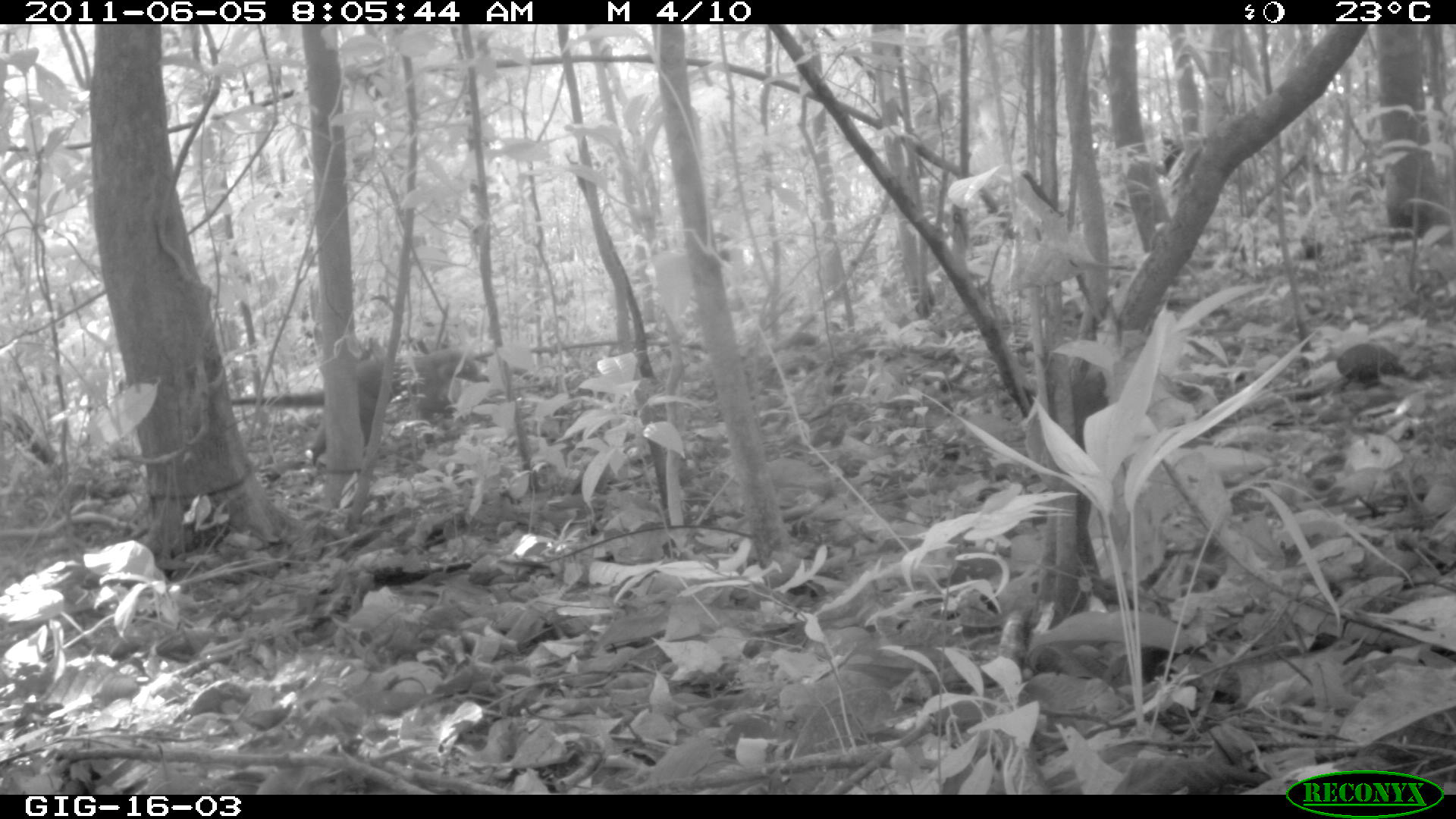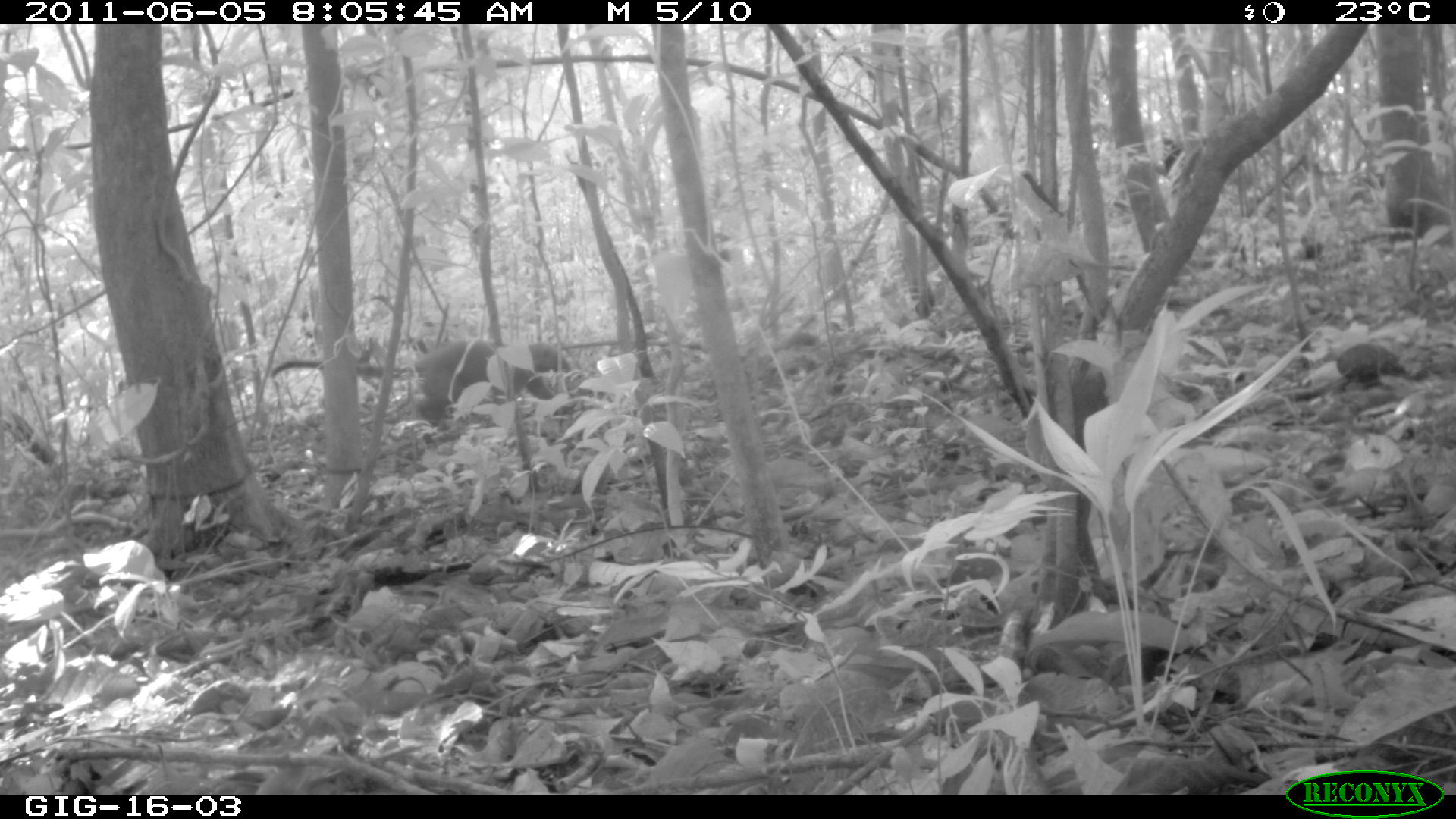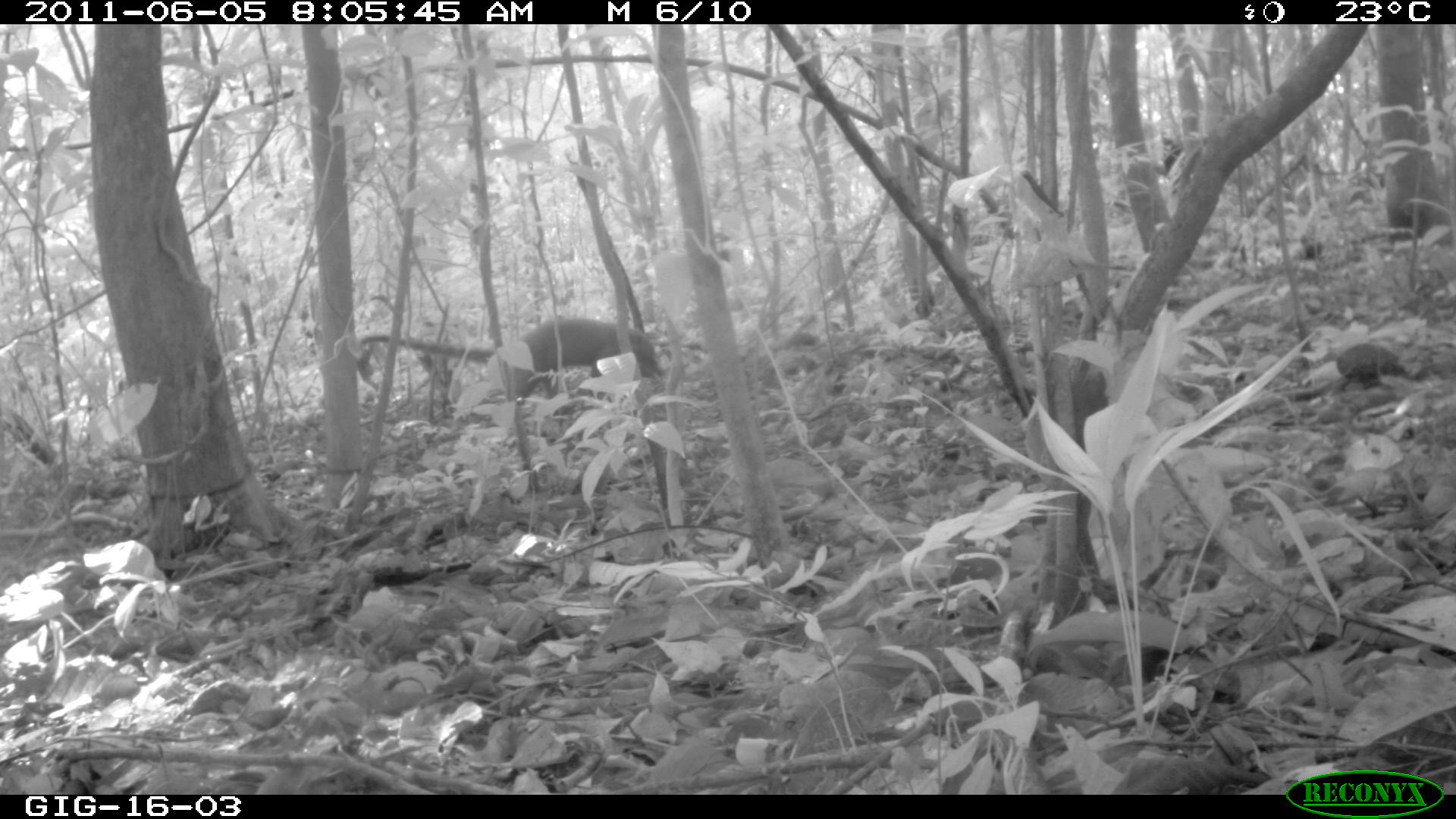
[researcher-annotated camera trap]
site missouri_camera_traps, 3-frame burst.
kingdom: Animalia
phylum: Chordata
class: Mammalia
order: Carnivora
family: Procyonidae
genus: Nasua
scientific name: Nasua narica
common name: white-nosed coati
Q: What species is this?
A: White-nosed coati (Nasua narica).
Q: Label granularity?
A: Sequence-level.